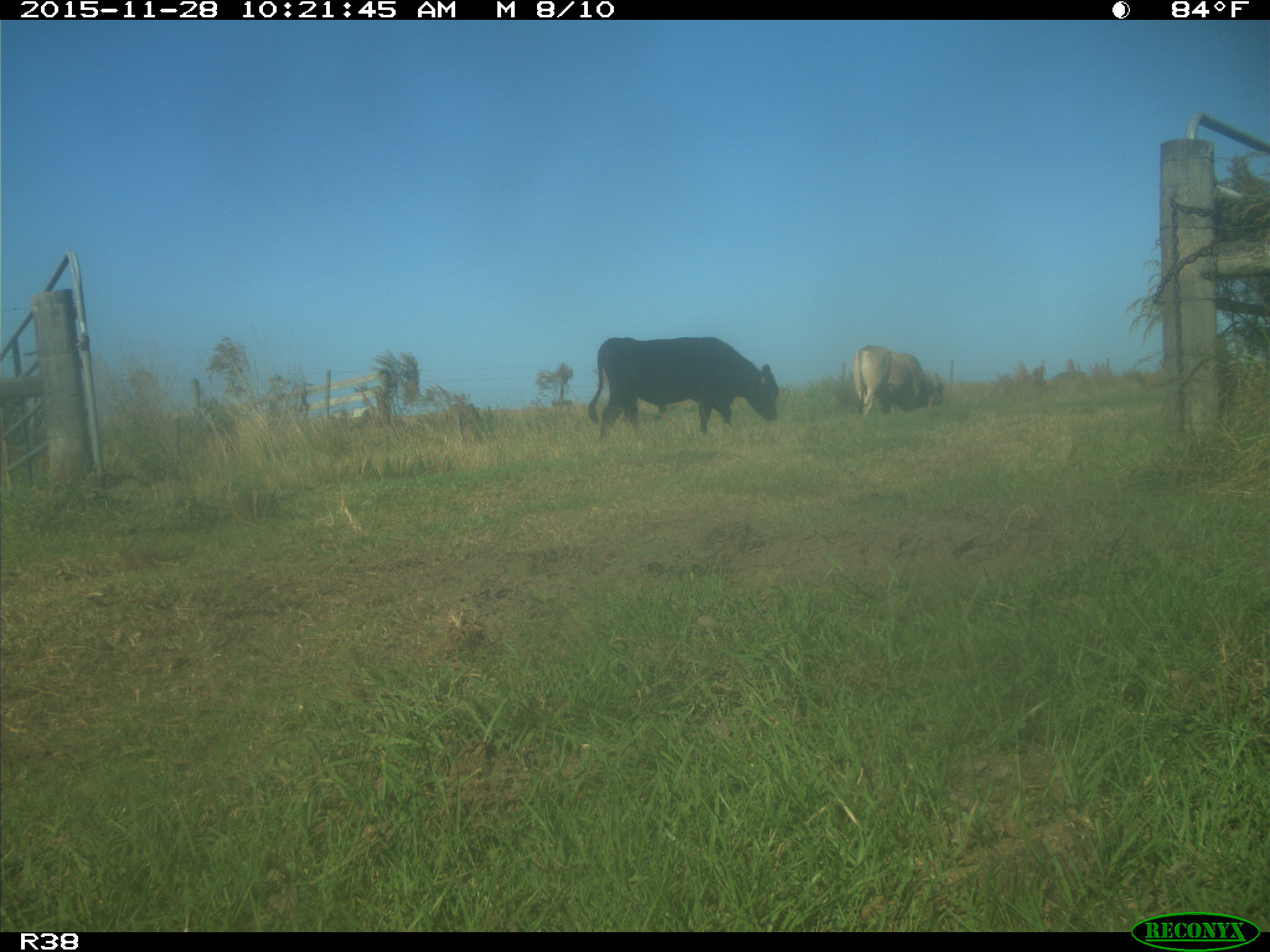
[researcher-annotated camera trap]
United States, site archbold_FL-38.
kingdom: Animalia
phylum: Chordata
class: Mammalia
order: Artiodactyla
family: Bovidae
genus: Bos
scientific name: Bos taurus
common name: domestic cow